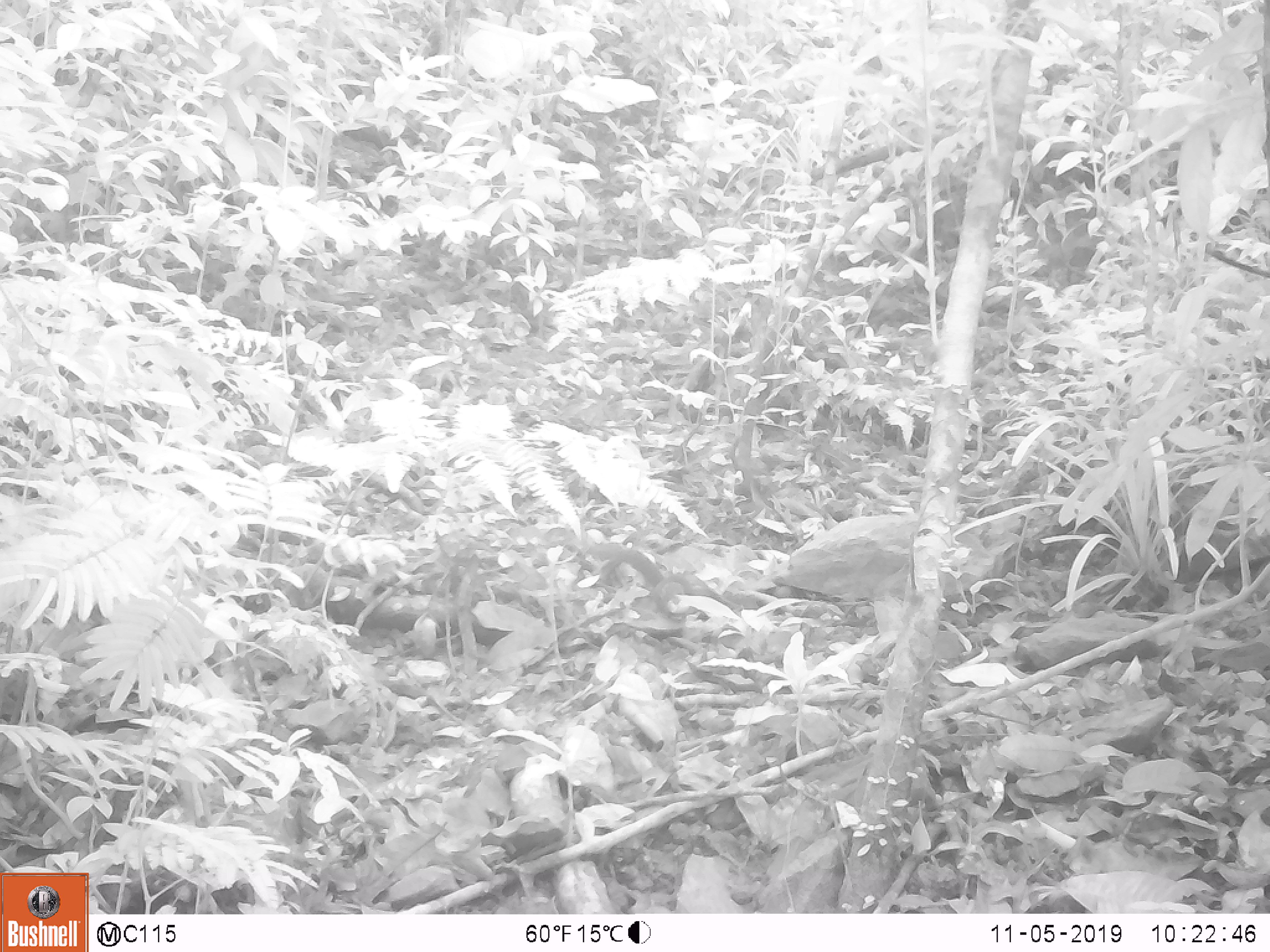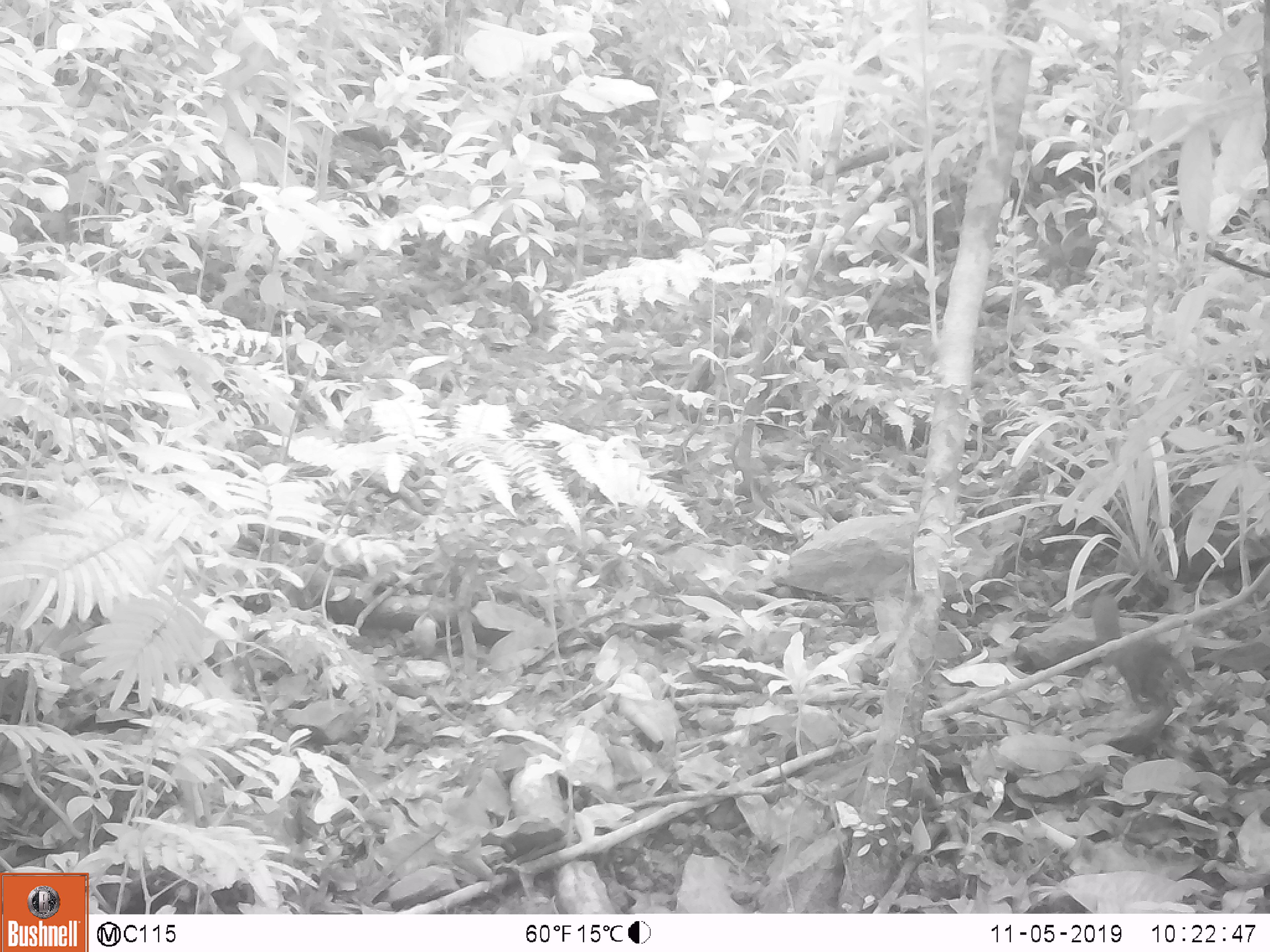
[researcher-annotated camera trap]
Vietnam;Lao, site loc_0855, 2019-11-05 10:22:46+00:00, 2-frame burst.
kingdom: Animalia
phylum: Chordata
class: Mammalia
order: Scandentia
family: Tupaiidae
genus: Tupaia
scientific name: Tupaia belangeri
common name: northern treeshrew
Northern treeshrew (Tupaia belangeri). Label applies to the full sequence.